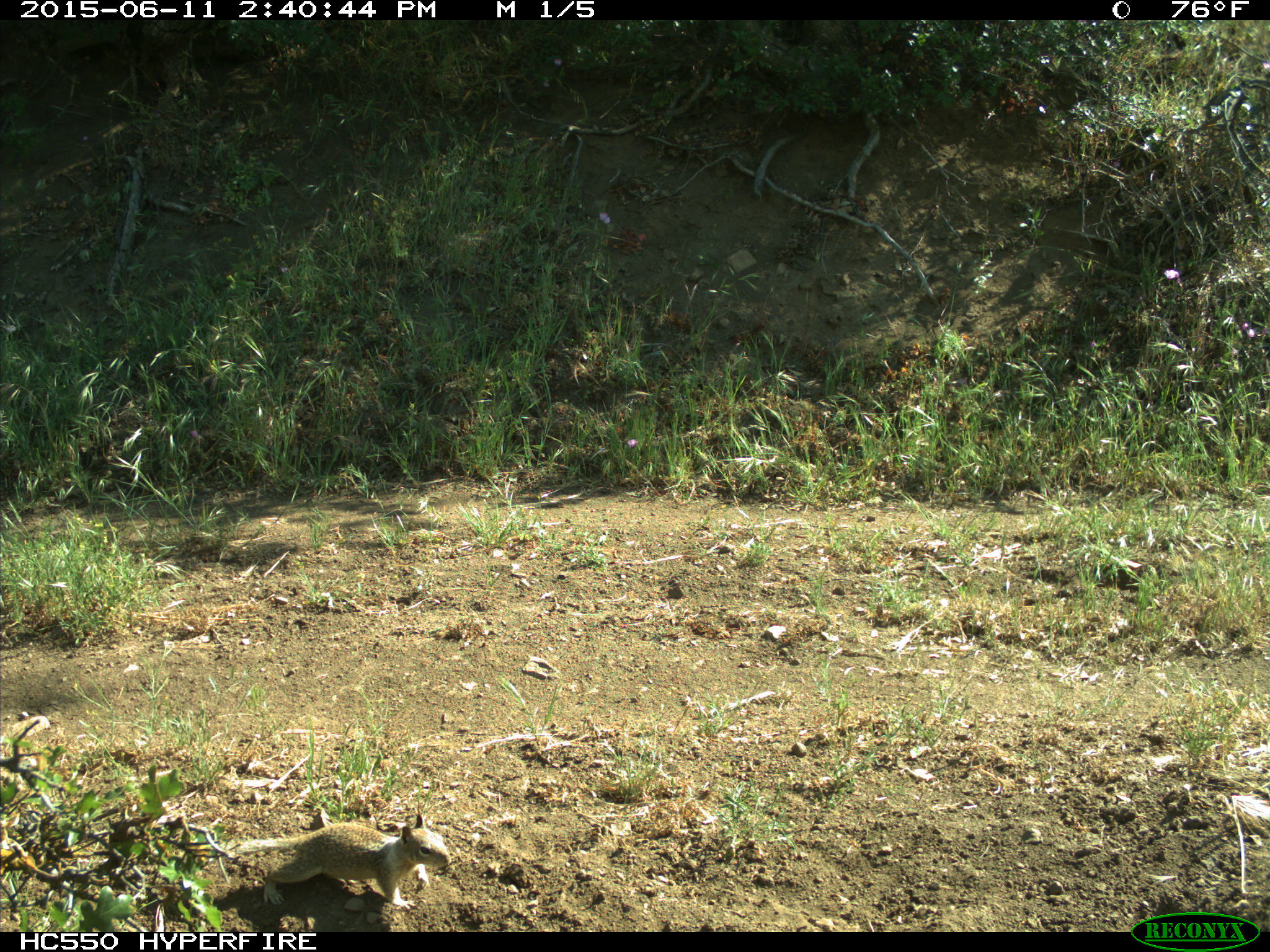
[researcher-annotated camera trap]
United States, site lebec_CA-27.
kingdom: Animalia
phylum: Chordata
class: Mammalia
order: Rodentia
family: Sciuridae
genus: Otospermophilus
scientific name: Otospermophilus beecheyi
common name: california ground squirrel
Otospermophilus beecheyi (california ground squirrel).